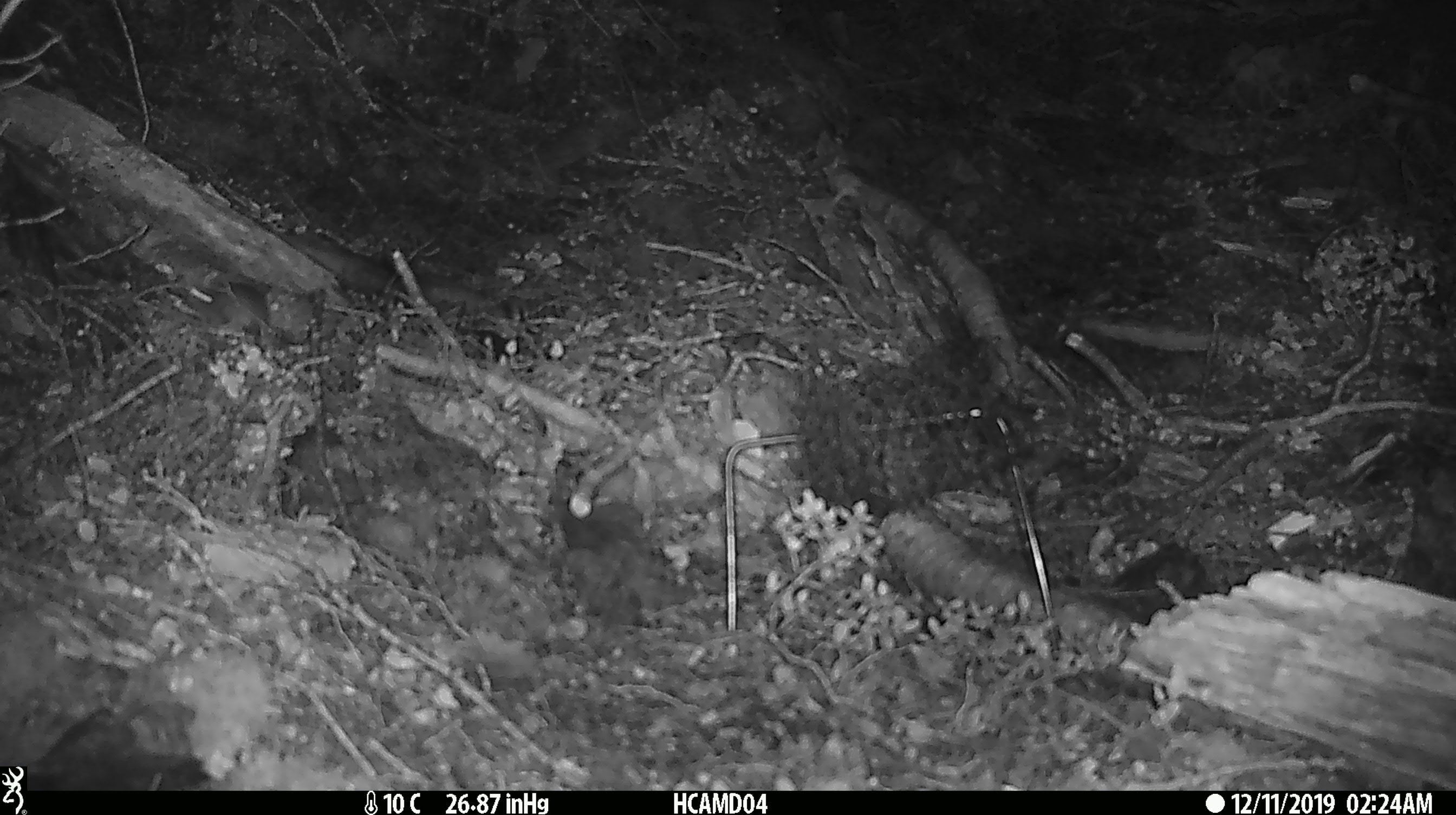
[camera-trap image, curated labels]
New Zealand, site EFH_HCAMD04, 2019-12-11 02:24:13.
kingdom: Animalia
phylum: Chordata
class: Mammalia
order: Rodentia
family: Muridae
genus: Mus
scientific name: Mus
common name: mouse